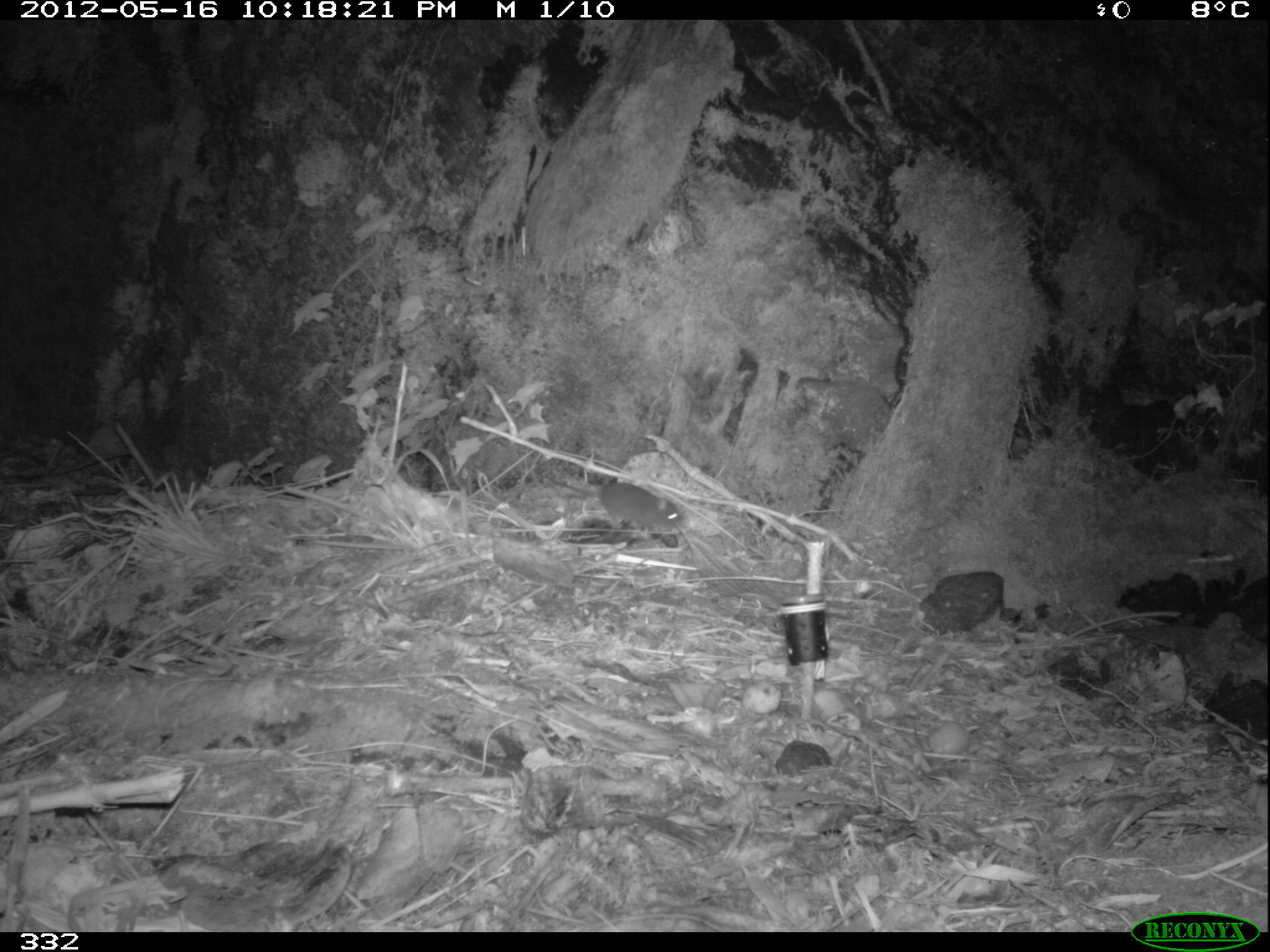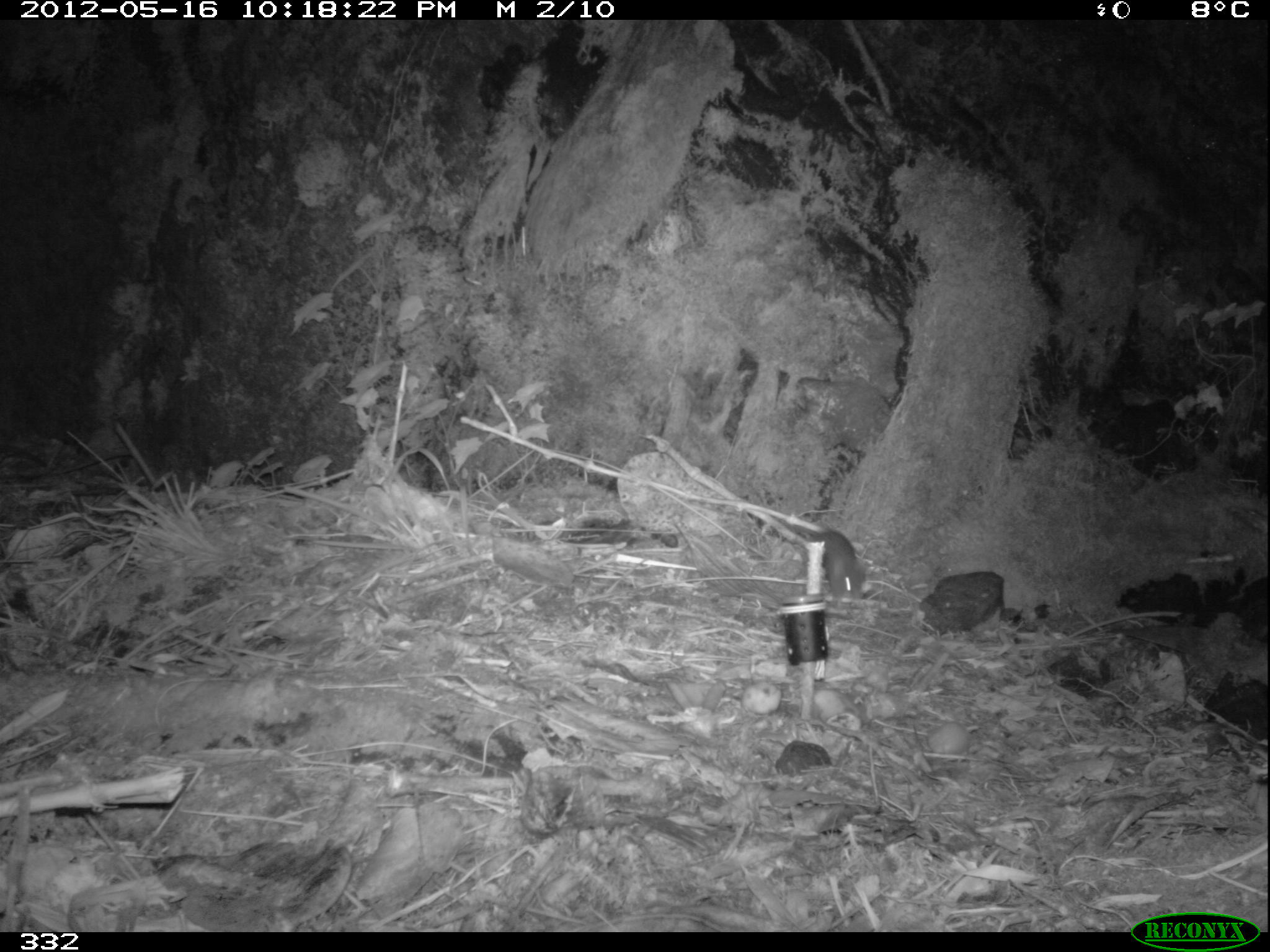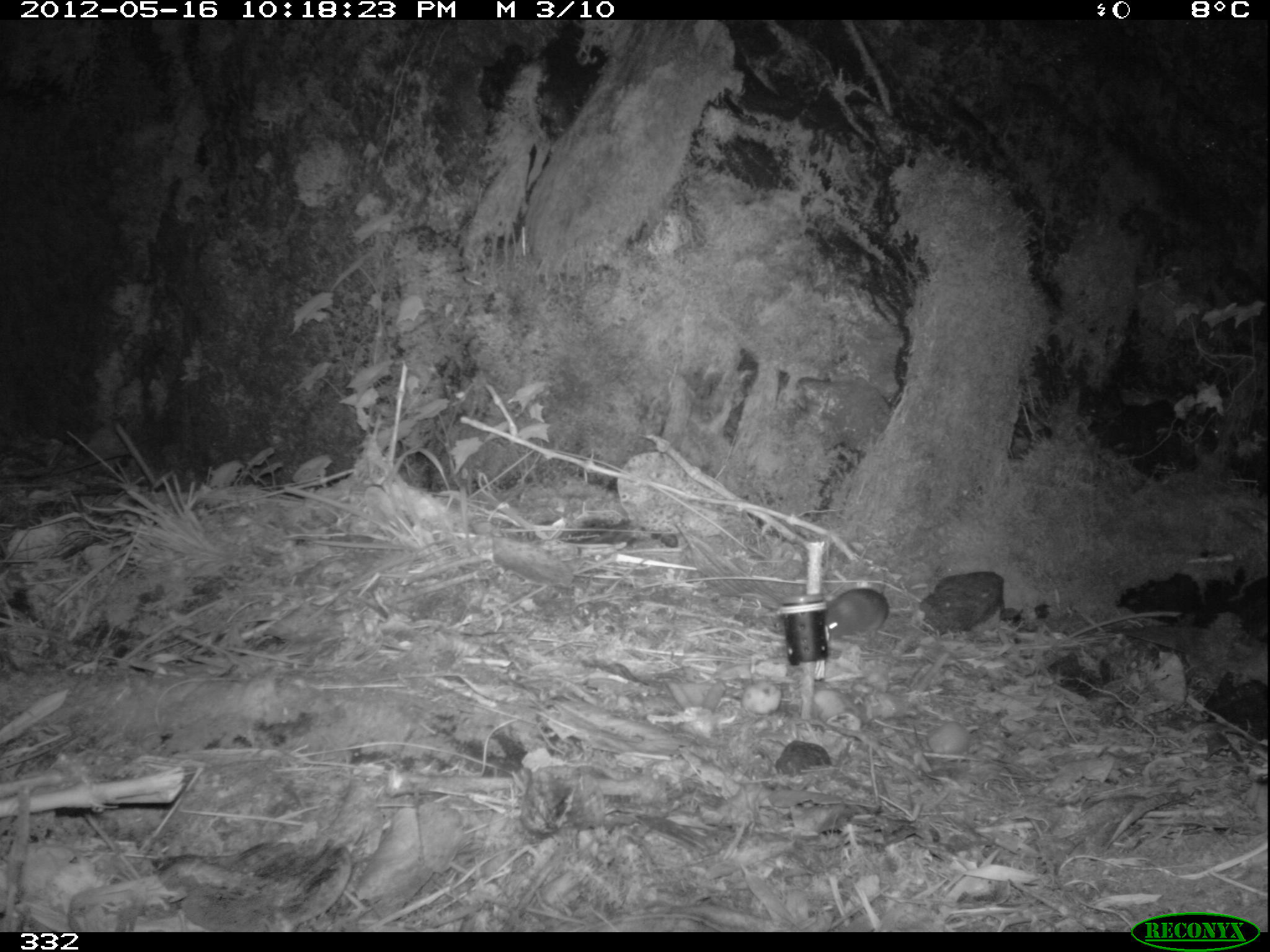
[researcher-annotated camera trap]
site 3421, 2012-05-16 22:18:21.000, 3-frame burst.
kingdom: Animalia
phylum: Chordata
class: Mammalia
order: Rodentia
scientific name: Rodentia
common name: rodents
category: unknown rodent